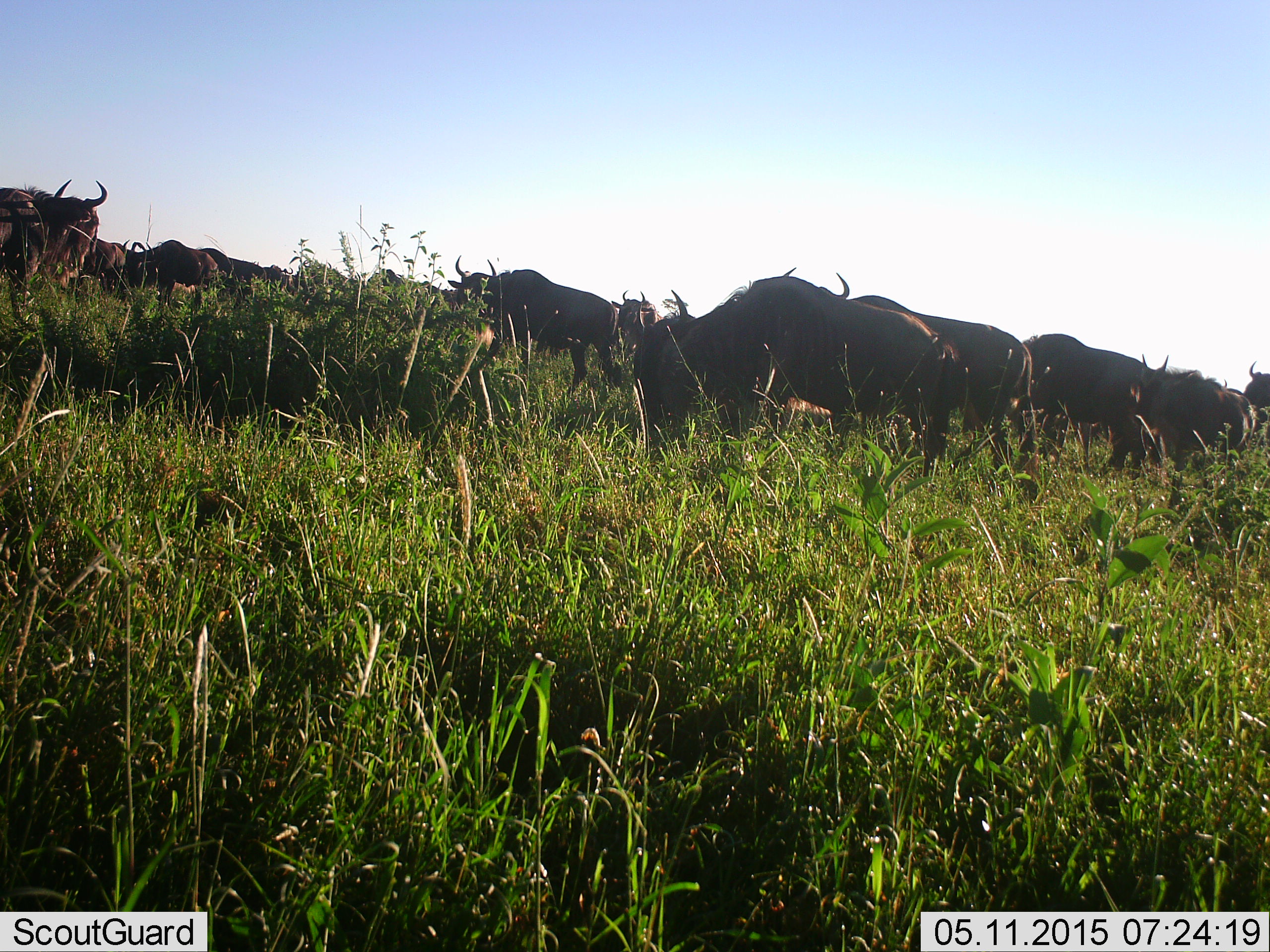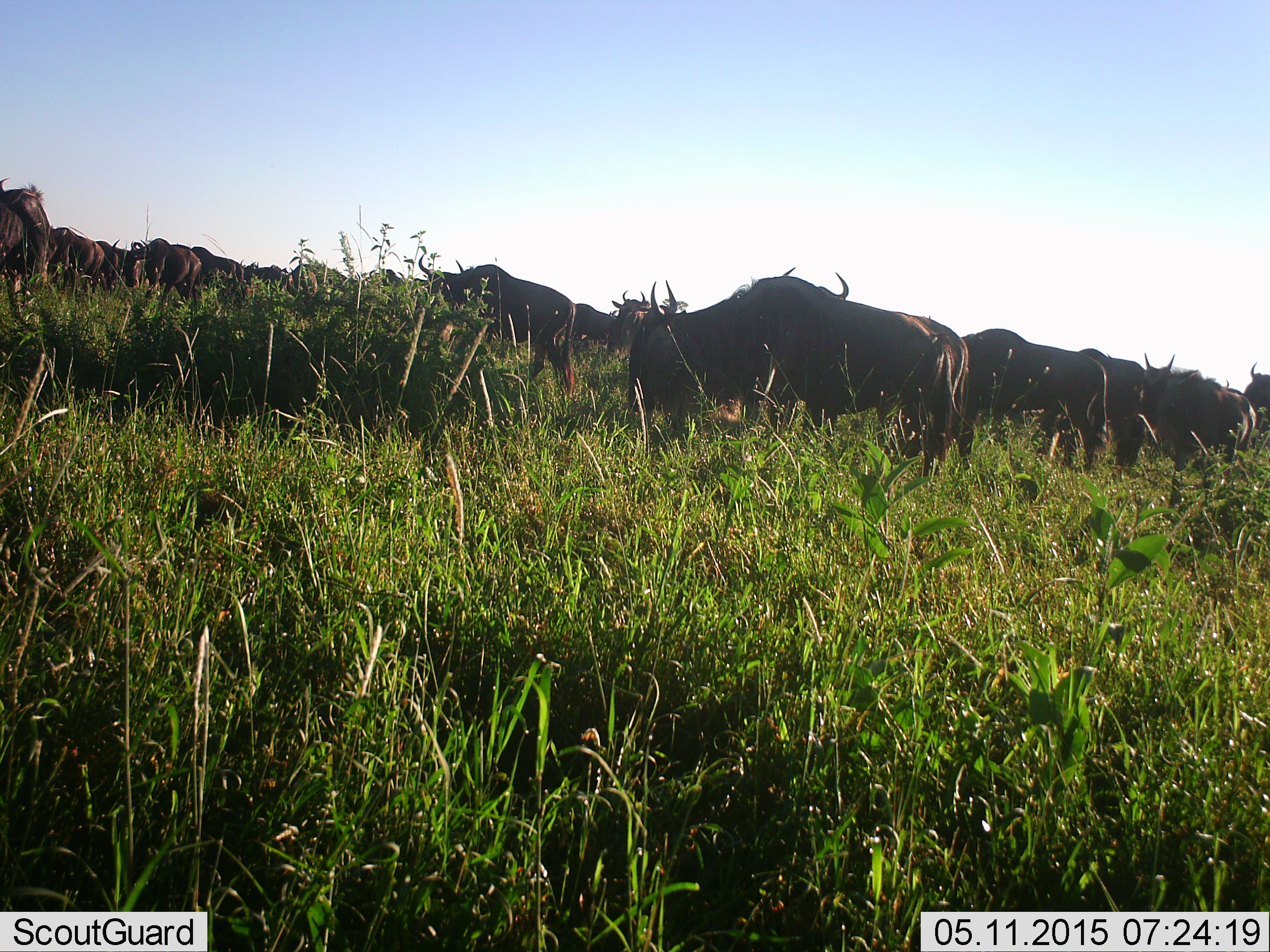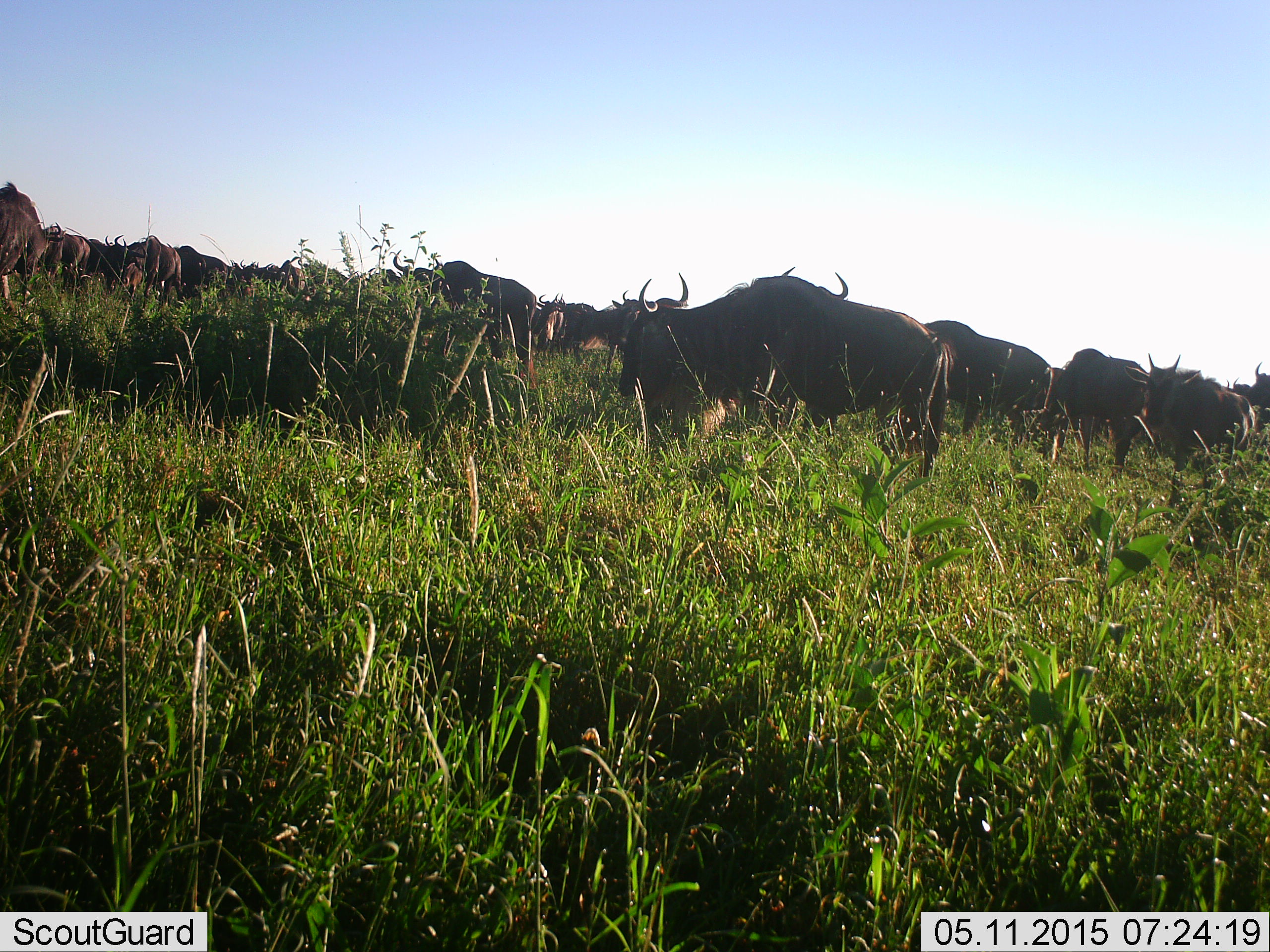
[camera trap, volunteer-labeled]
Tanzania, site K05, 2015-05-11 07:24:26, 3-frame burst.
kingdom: Animalia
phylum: Chordata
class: Mammalia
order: Artiodactyla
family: Bovidae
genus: Connochaetes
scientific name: Connochaetes taurinus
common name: blue wildebeest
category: wildebeest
Wildebeest (blue wildebeest) (Connochaetes taurinus), count 11-50. Behavior (volunteer vote fractions): standing 40%, resting 0%, moving 60%, interacting 0%. Young present (vote fraction): 0%. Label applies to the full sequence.